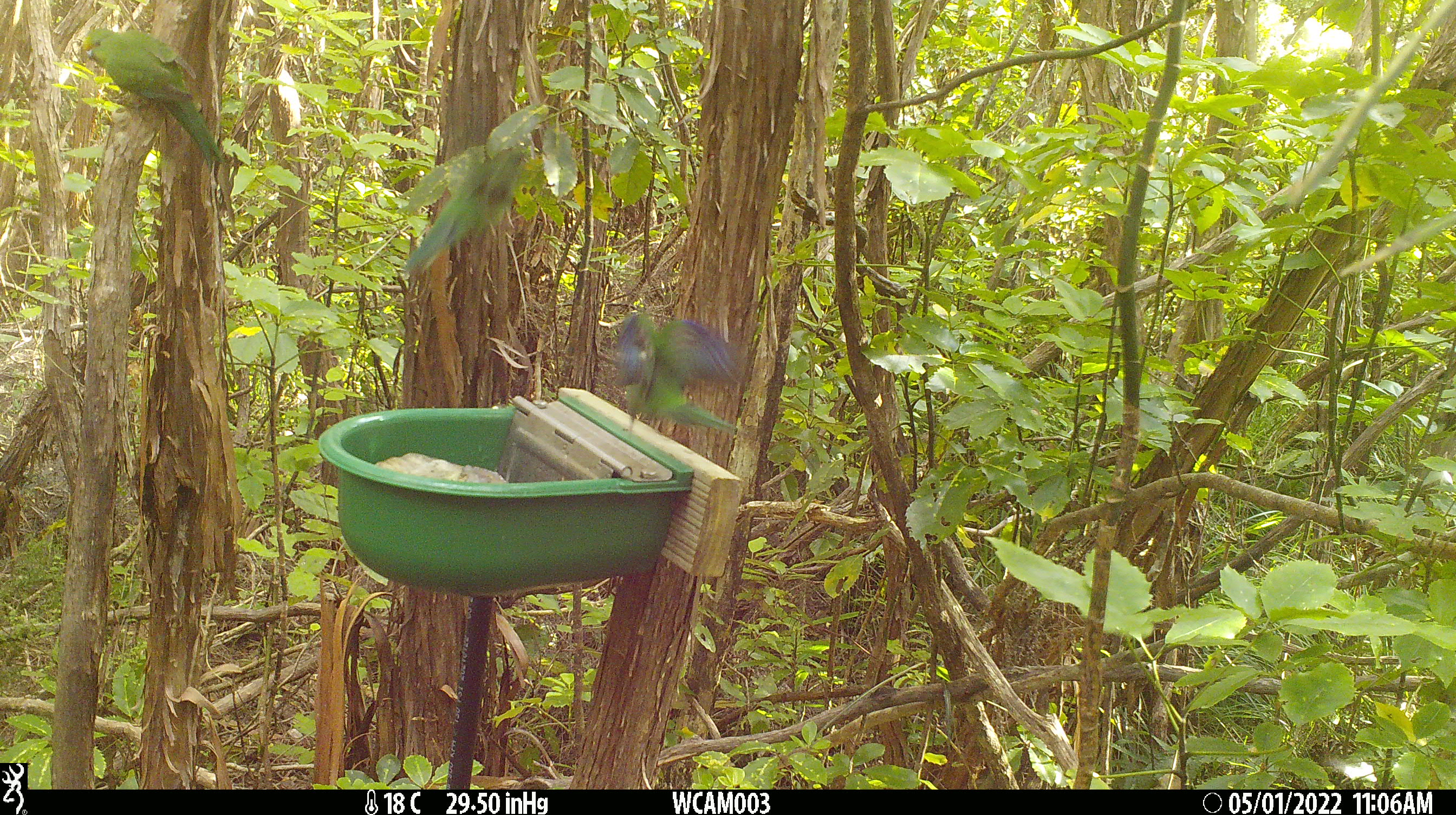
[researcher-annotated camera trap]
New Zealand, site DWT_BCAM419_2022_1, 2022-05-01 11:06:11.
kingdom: Animalia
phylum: Chordata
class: Aves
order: Psittaciformes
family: Psittaculidae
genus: Cyanoramphus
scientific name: Cyanoramphus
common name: parakeet